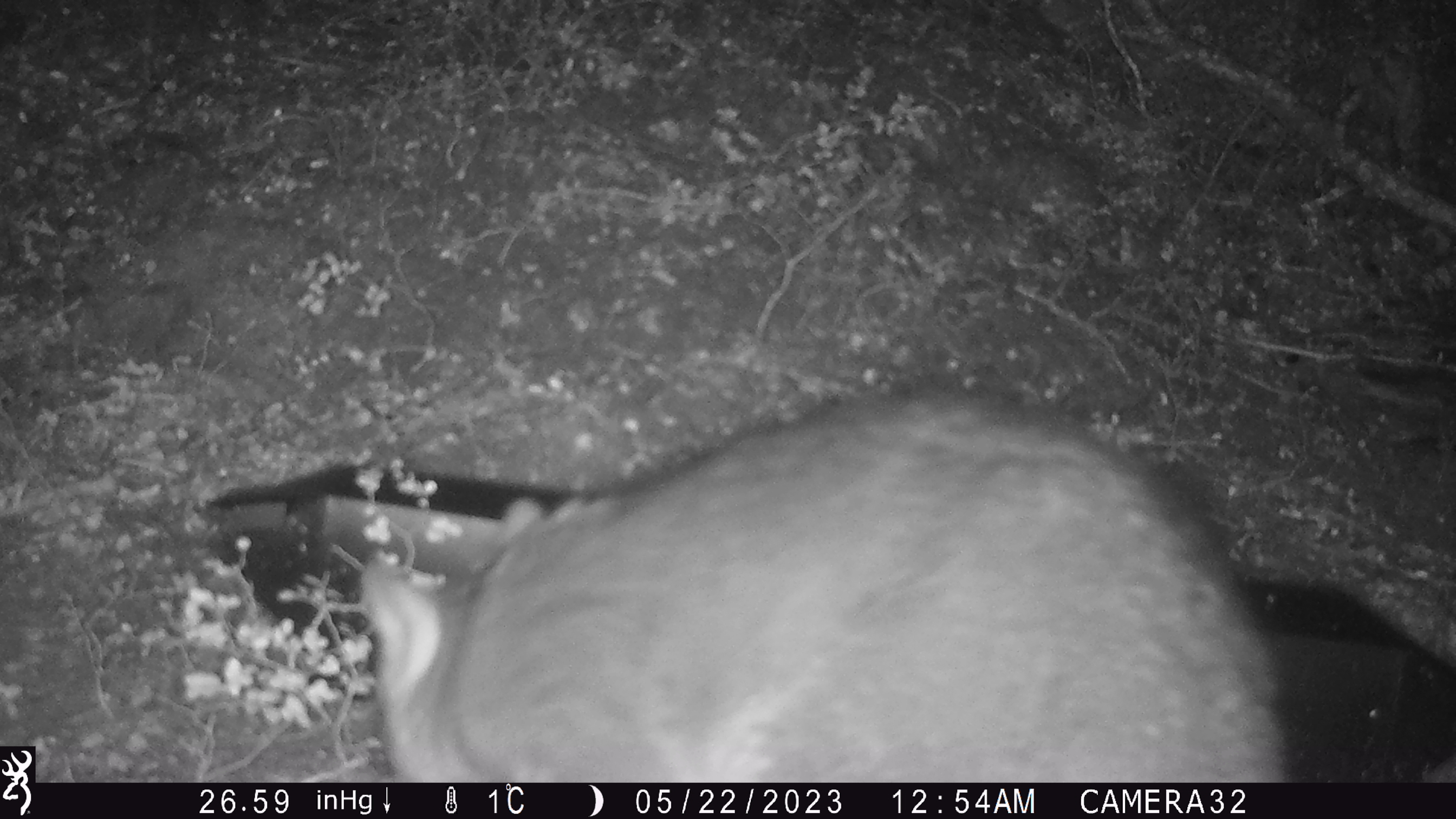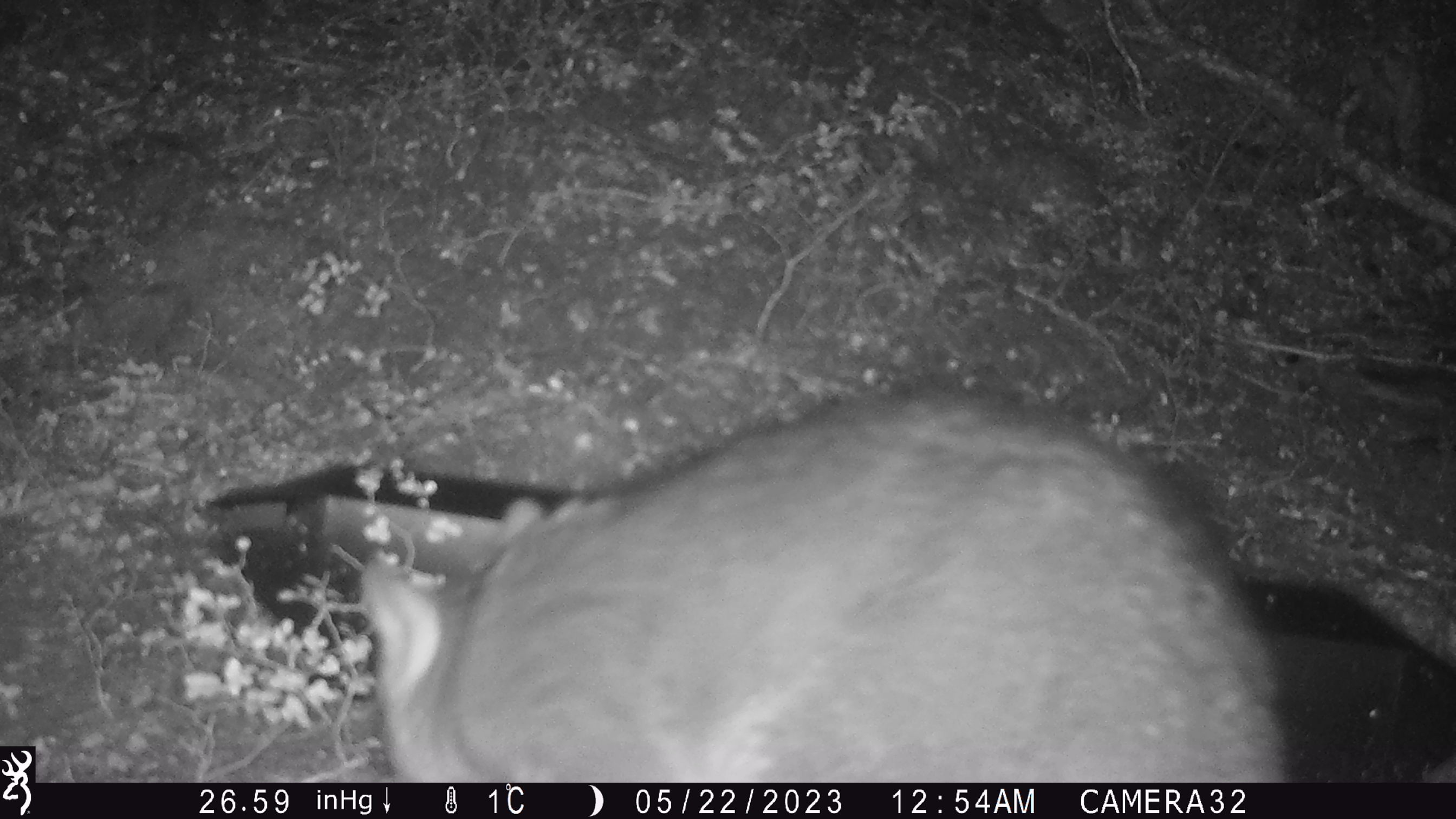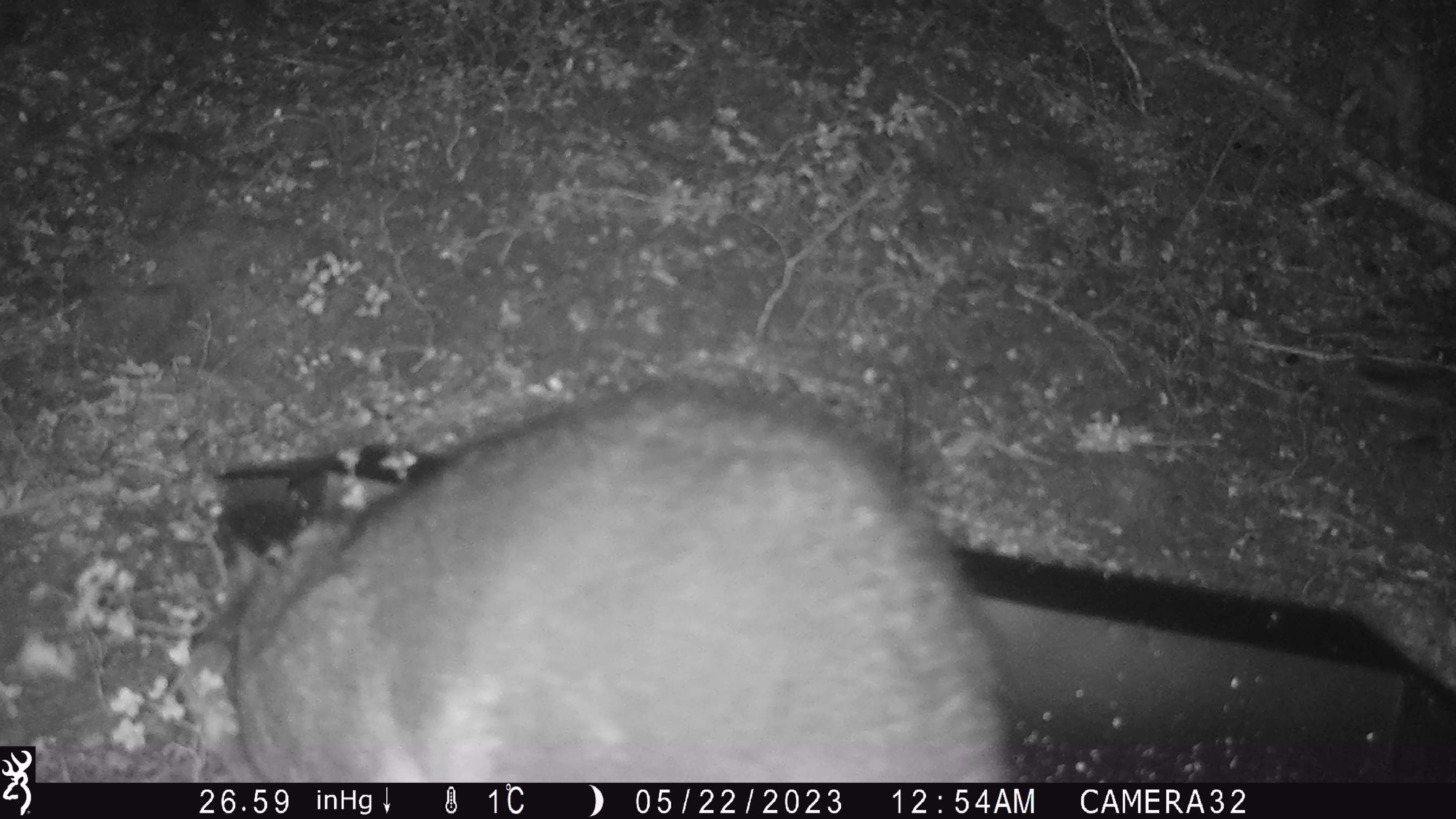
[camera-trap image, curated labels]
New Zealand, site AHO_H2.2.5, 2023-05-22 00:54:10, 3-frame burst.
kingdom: Animalia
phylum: Chordata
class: Mammalia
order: Diprotodontia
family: Phalangeridae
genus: Trichosurus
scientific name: Trichosurus vulpecula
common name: common brushtail possum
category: possum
Possum (common brushtail possum) (Trichosurus vulpecula).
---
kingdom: Animalia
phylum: Chordata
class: Mammalia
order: Carnivora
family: Mustelidae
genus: Mustela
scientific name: Mustela erminea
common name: stoat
Stoat (Mustela erminea).